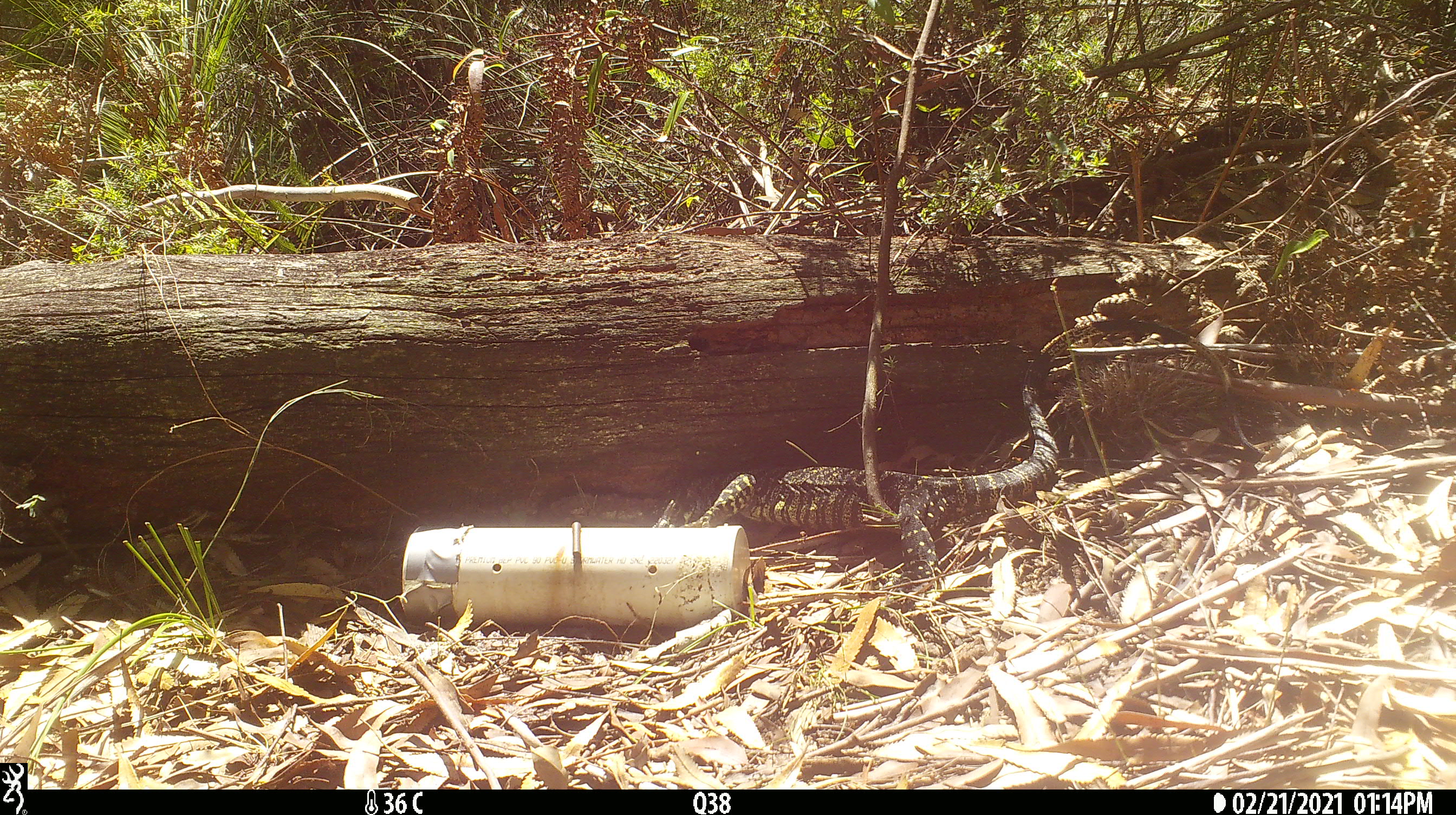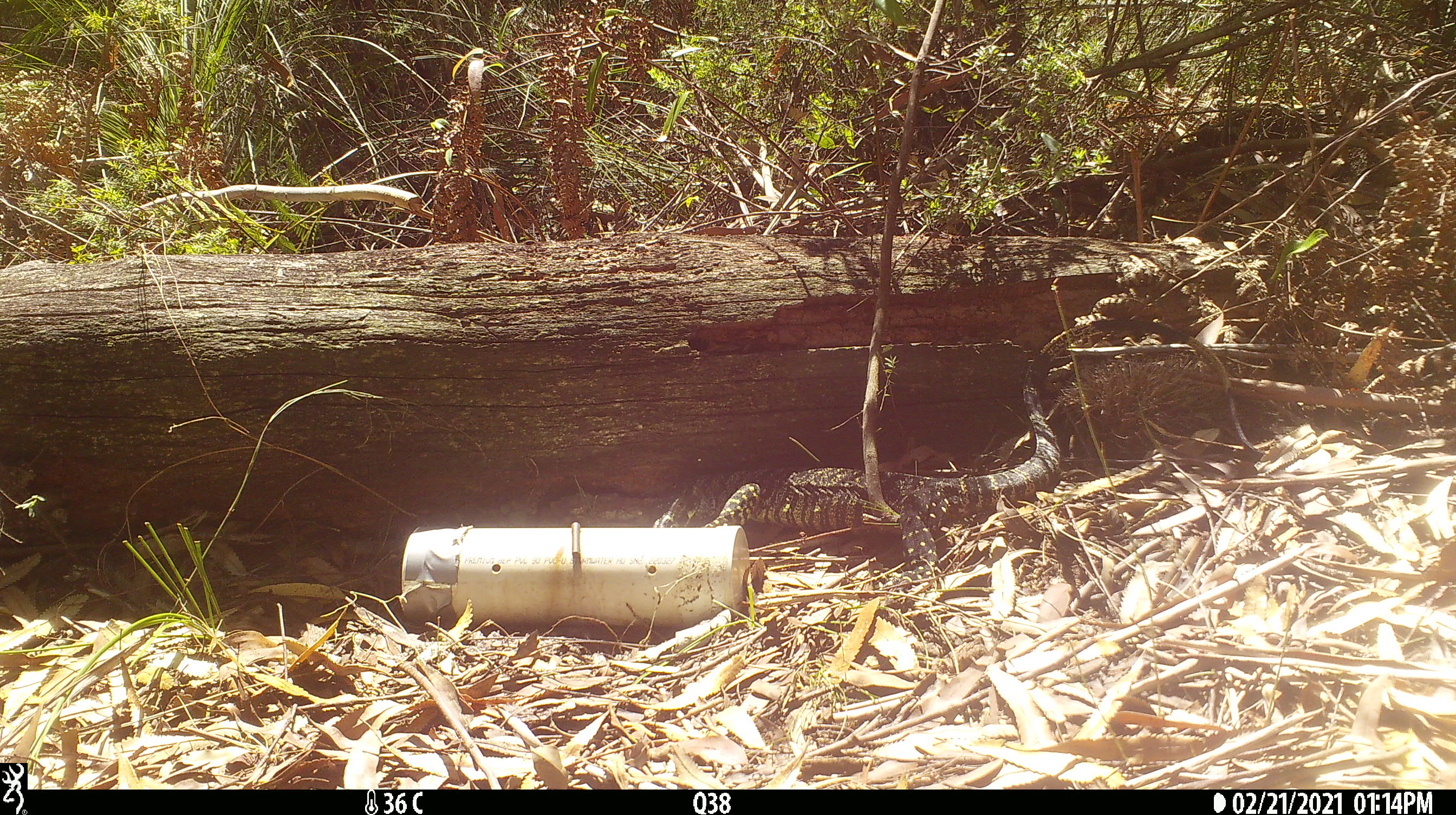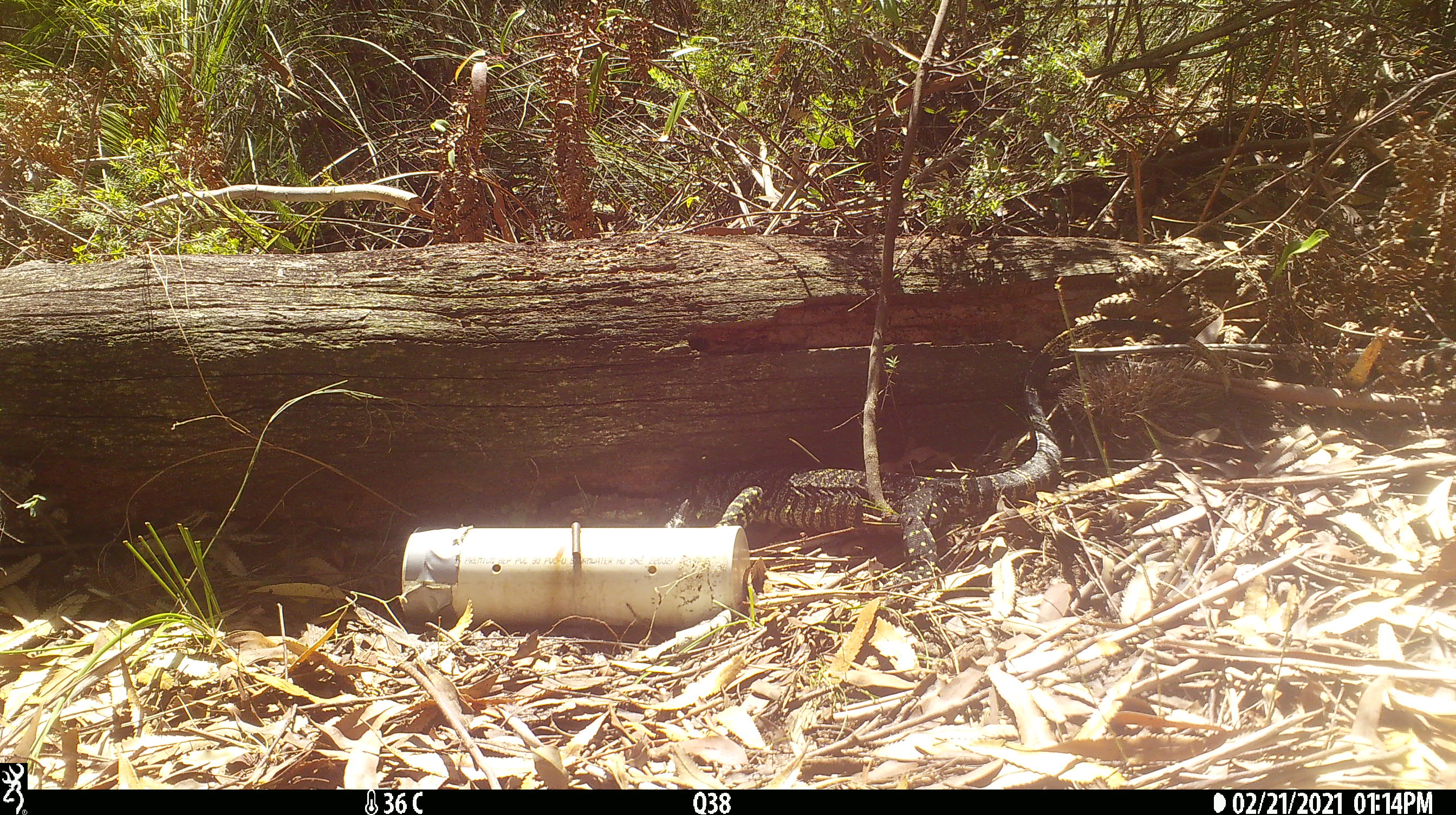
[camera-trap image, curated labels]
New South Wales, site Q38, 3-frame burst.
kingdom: Animalia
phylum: Chordata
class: Reptilia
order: Squamata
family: Varanidae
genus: Varanus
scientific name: Varanus varius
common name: lace monitor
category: goanna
Goanna (lace monitor) (Varanus varius).